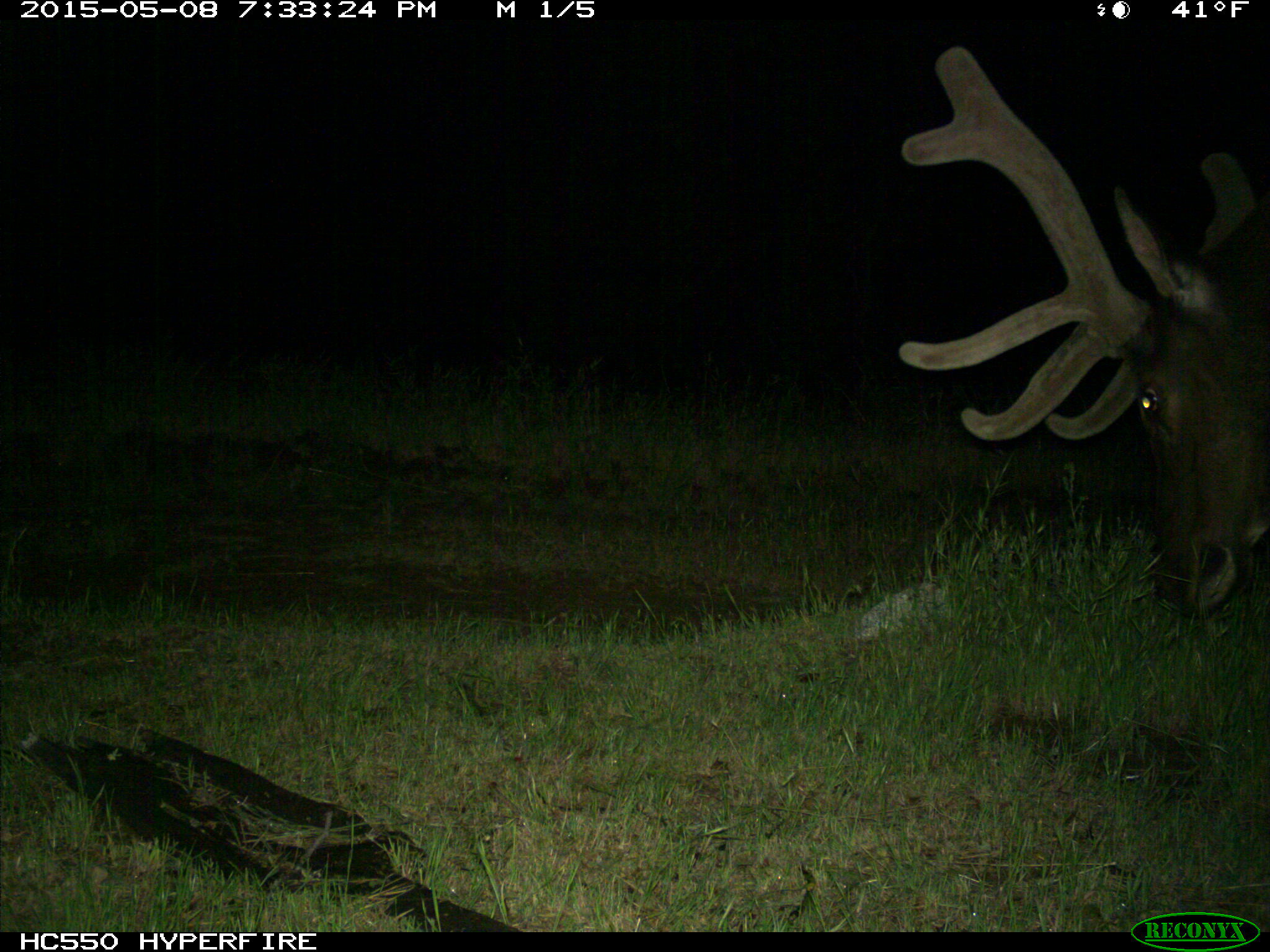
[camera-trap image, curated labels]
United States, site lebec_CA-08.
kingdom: Animalia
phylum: Chordata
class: Mammalia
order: Artiodactyla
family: Cervidae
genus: Cervus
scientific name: Cervus canadensis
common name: elk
Cervus canadensis (elk).